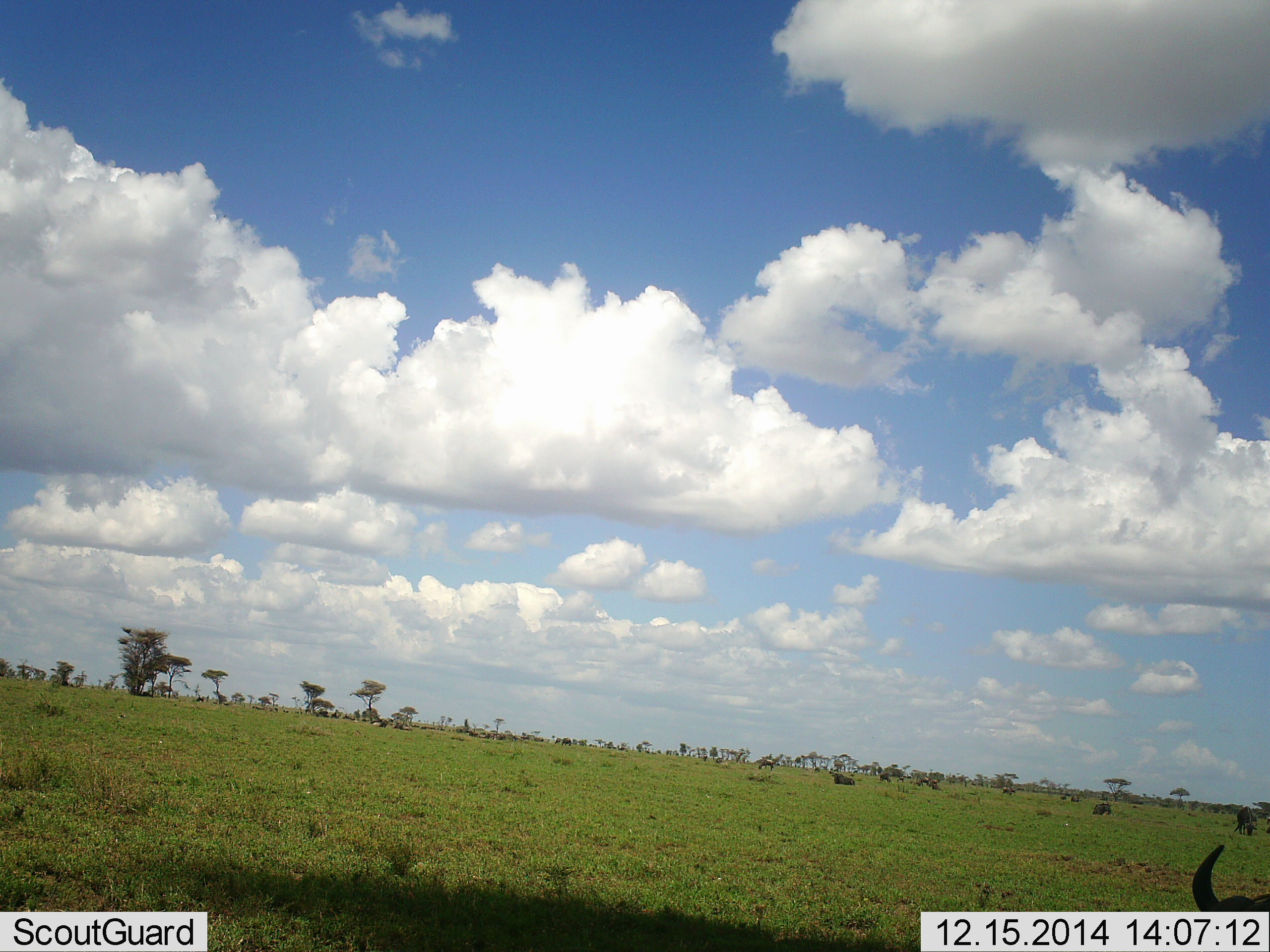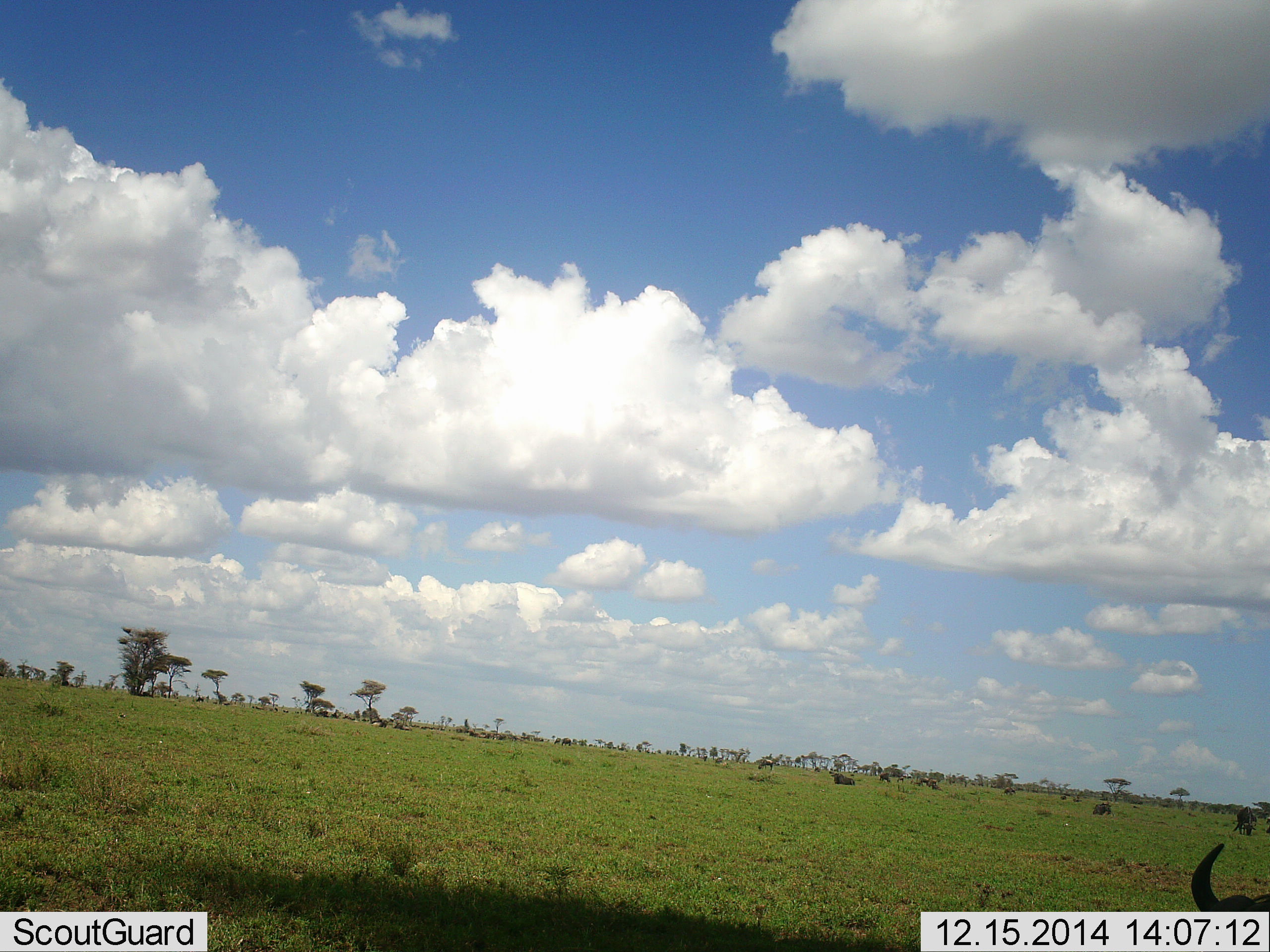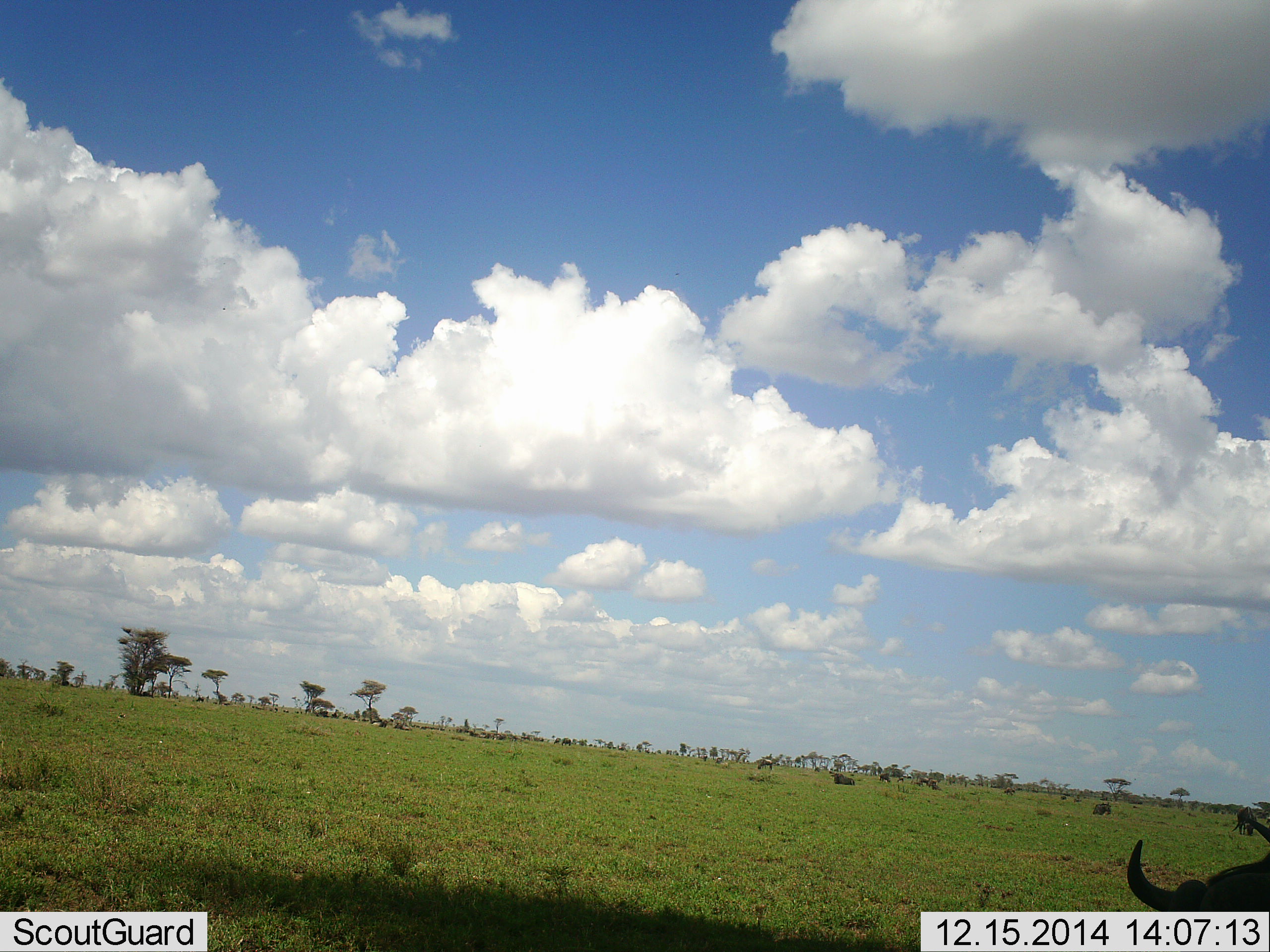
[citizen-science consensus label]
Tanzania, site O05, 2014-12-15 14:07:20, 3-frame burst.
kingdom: Animalia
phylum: Chordata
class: Mammalia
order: Artiodactyla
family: Bovidae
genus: Connochaetes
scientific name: Connochaetes taurinus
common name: blue wildebeest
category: wildebeest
Wildebeest (blue wildebeest) (Connochaetes taurinus), count 10. Behavior (volunteer vote fractions): standing 70%, resting 40%, moving 10%, interacting 0%. Young present (vote fraction): 0%. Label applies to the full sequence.